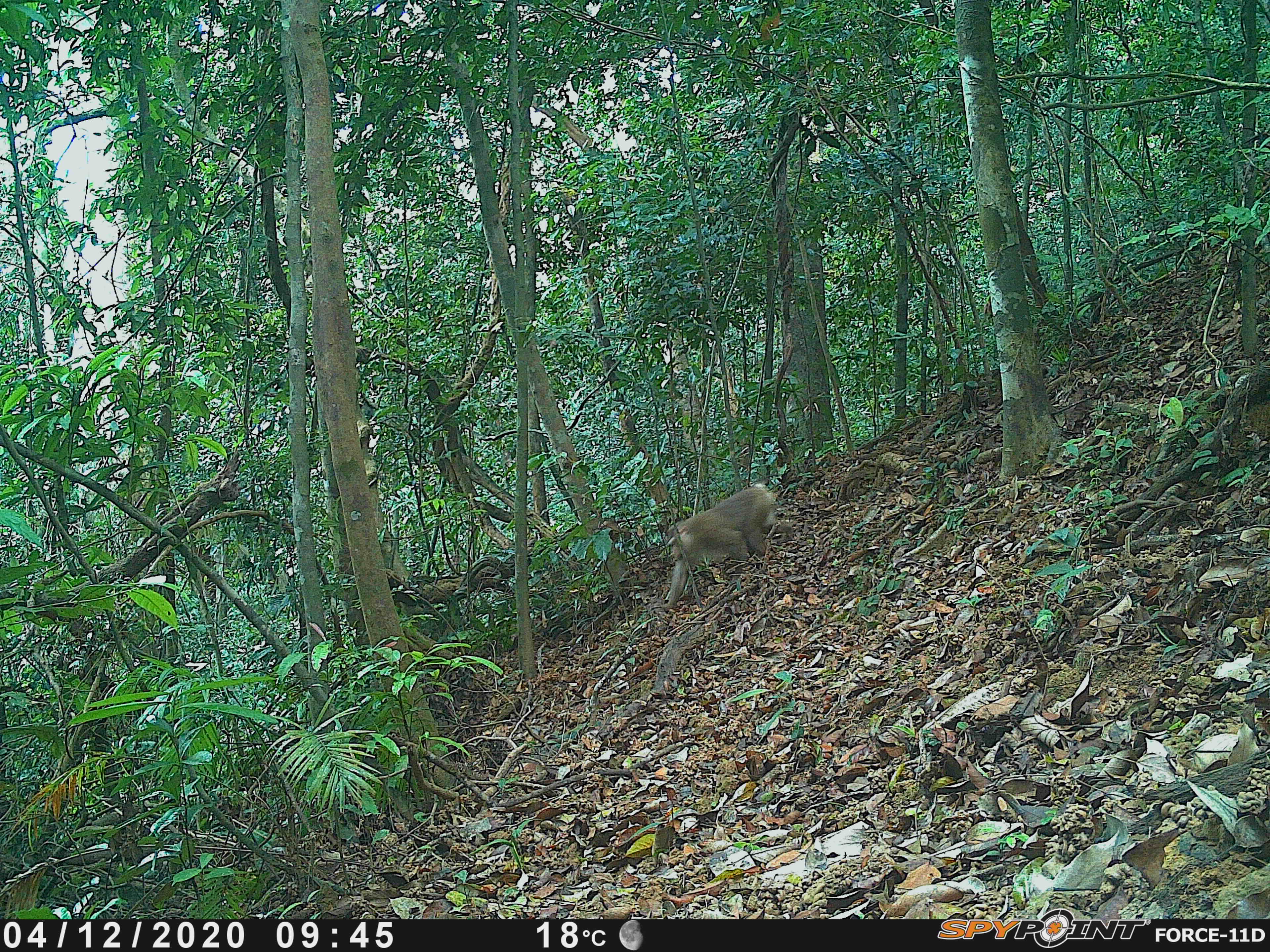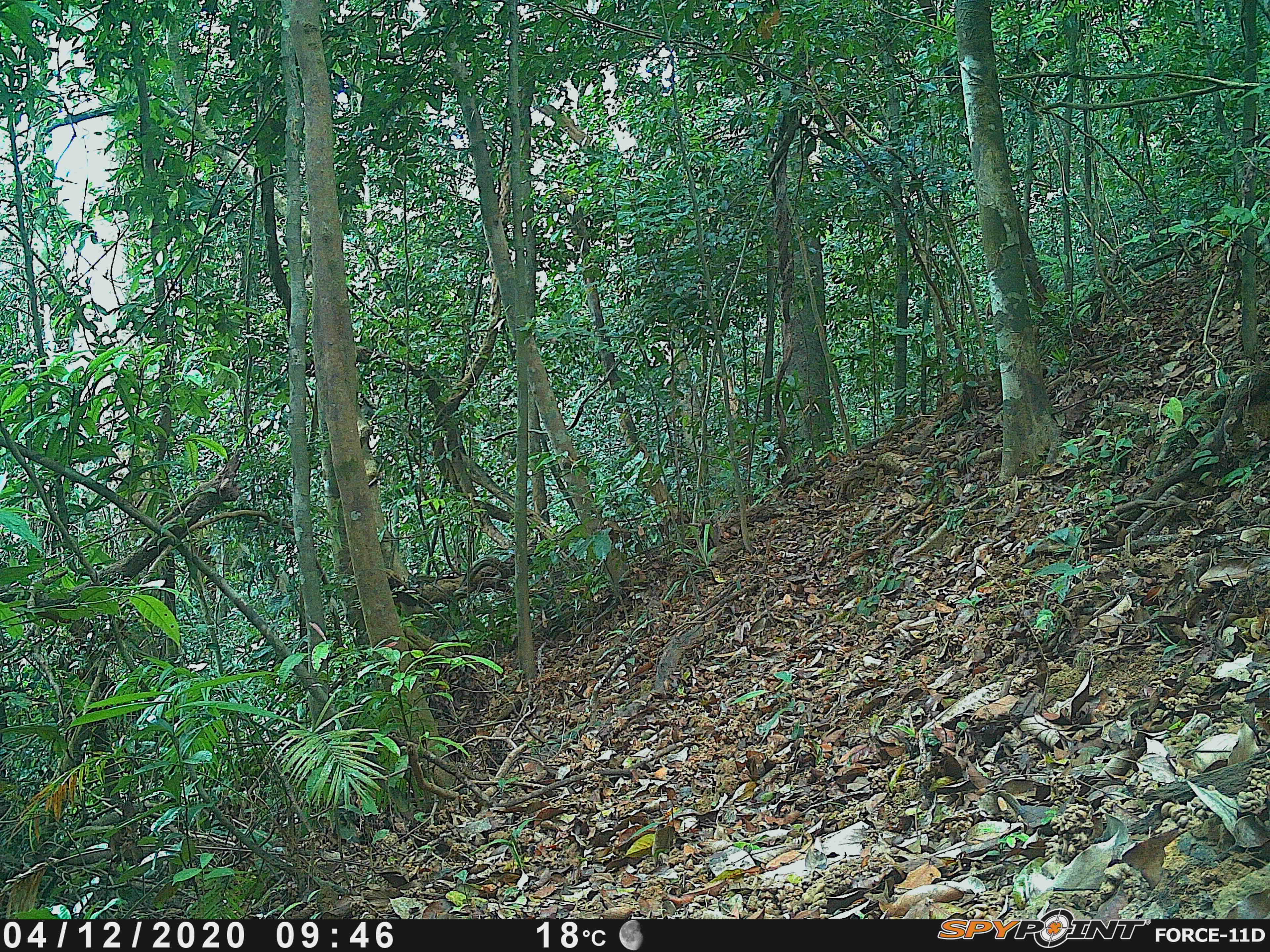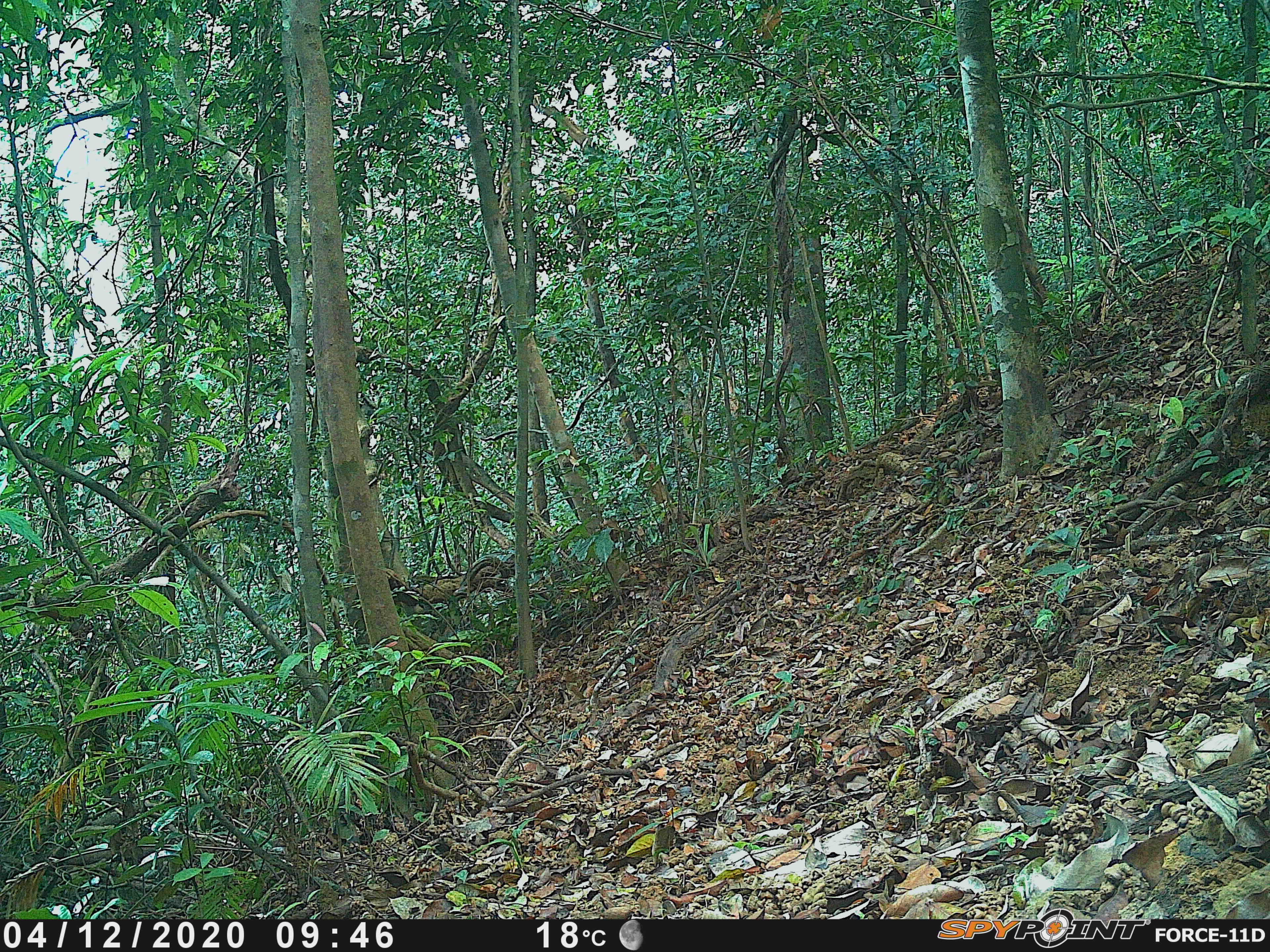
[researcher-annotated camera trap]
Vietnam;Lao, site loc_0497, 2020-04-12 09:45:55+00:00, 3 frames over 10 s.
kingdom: Animalia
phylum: Chordata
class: Mammalia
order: Primates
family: Cercopithecidae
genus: Macaca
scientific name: Macaca nemestrina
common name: pig-tailed macaque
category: pig tailed macaque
Pig tailed macaque (pig-tailed macaque) (Macaca nemestrina). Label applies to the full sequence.